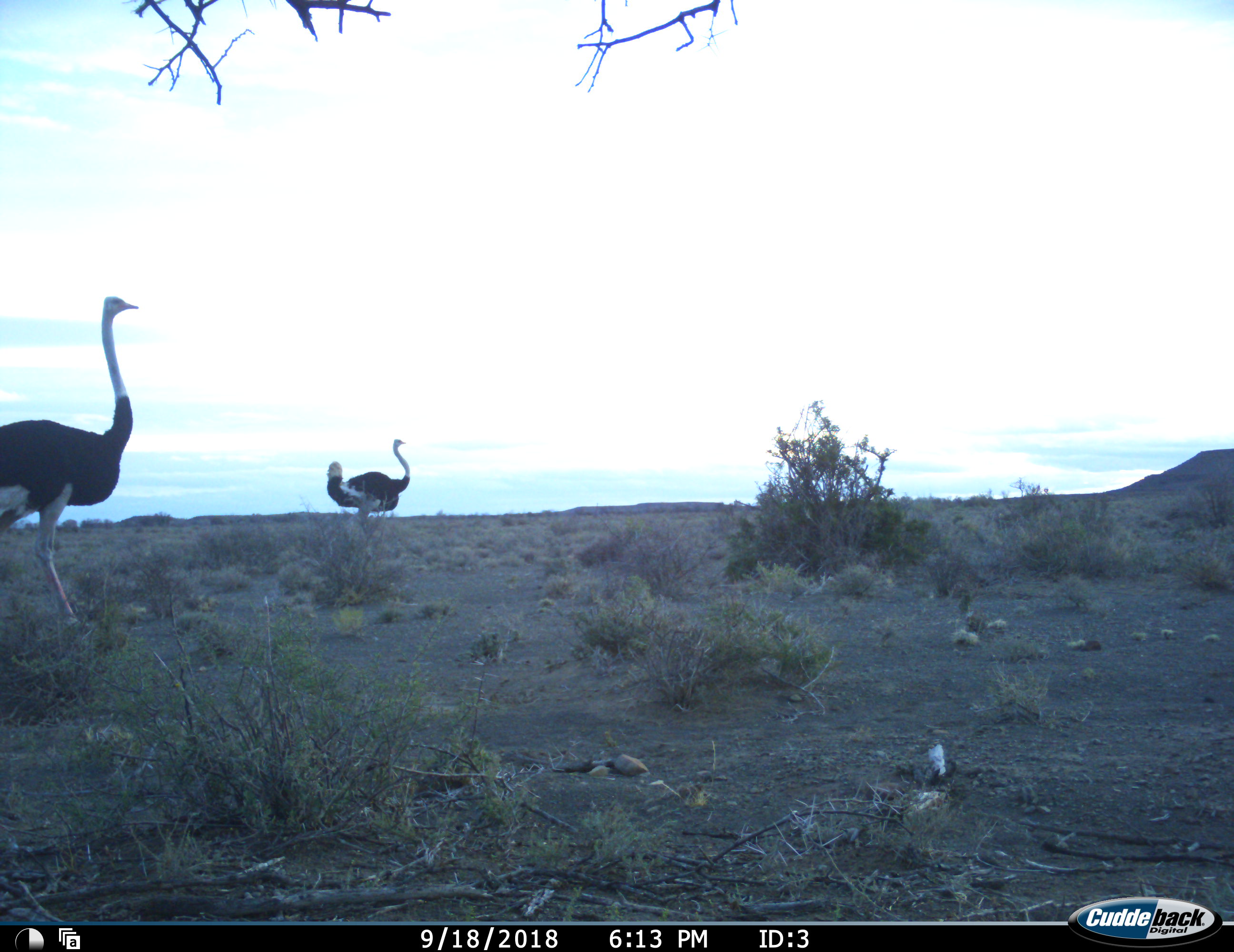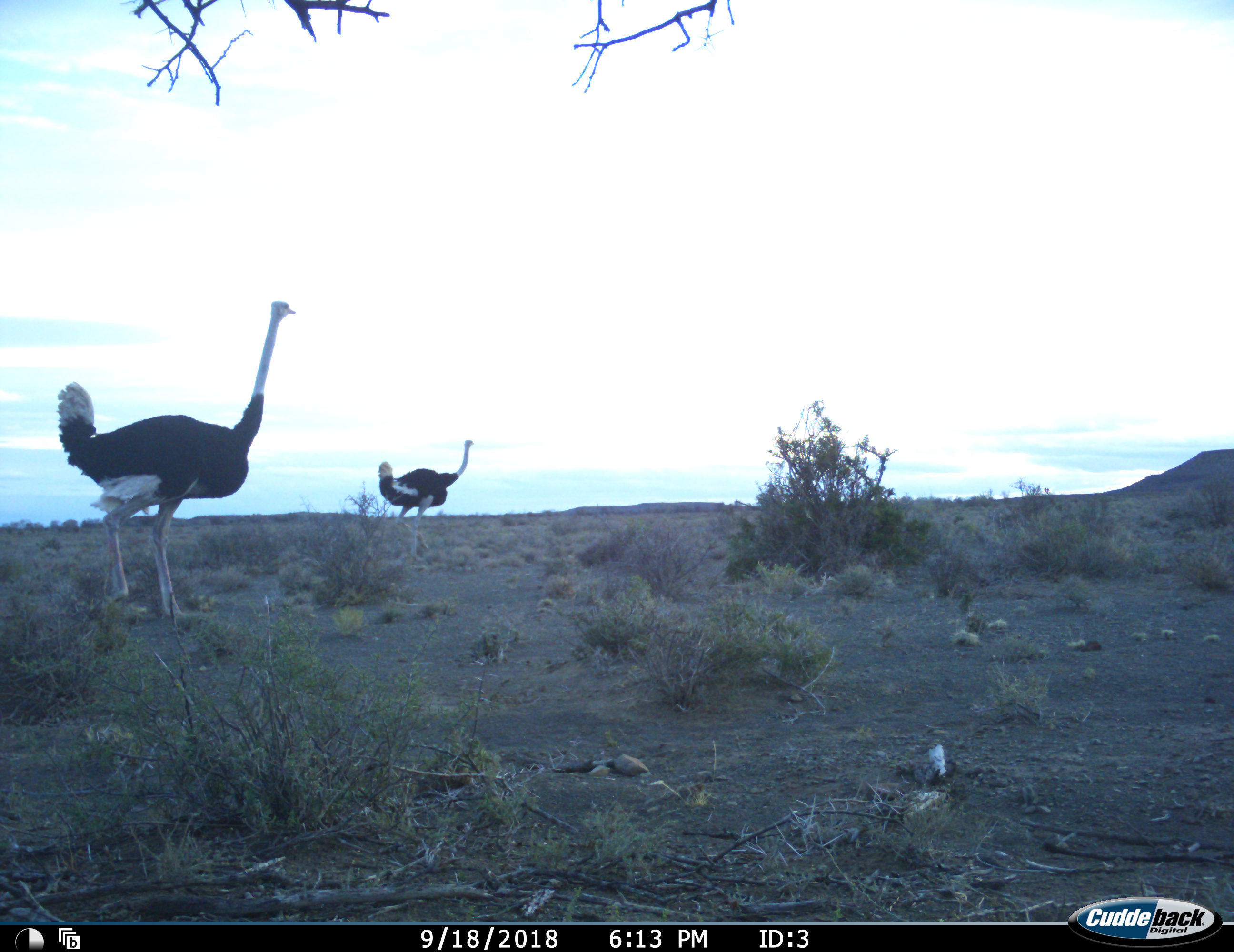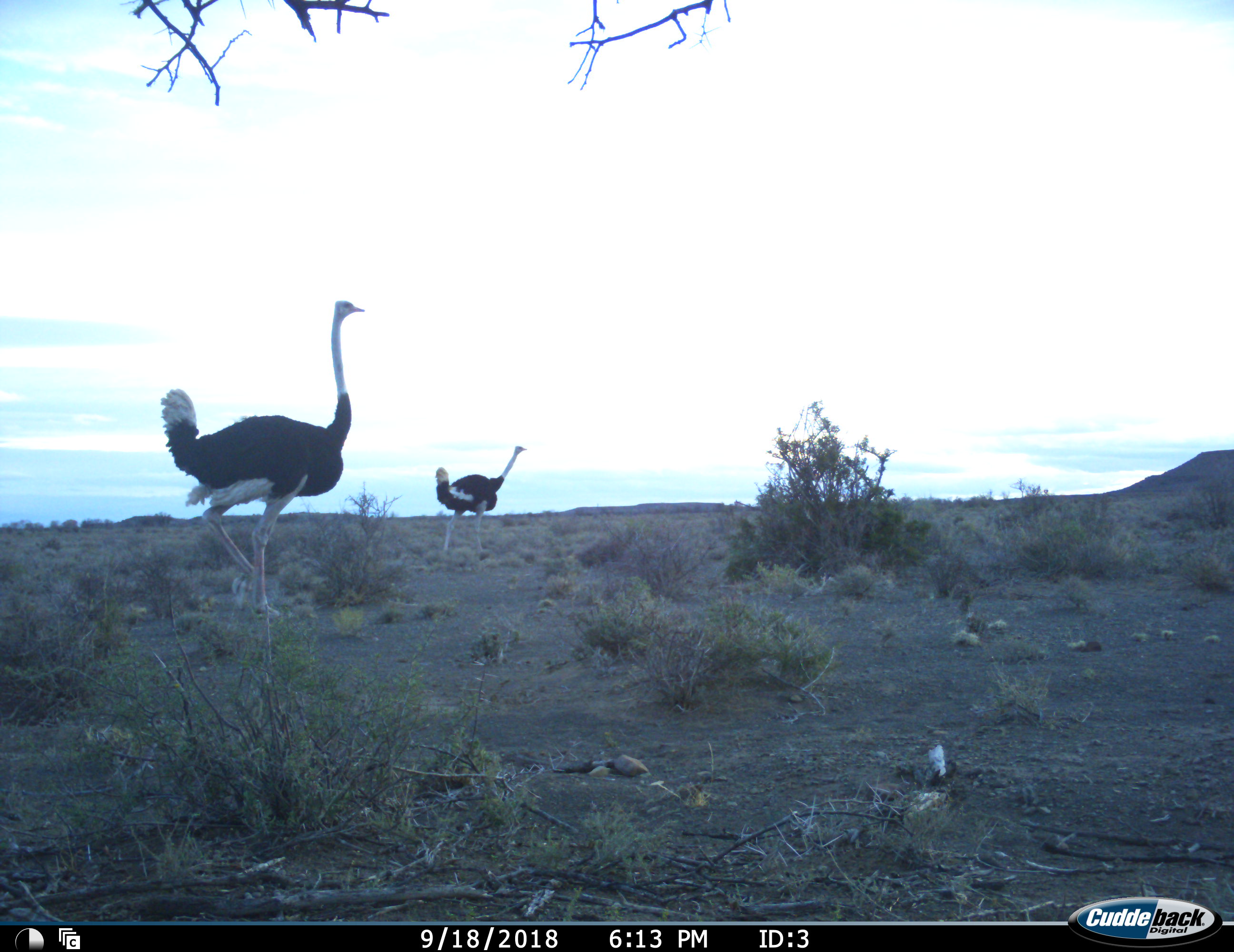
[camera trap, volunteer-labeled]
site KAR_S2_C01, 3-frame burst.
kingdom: Animalia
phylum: Chordata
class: Aves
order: Struthioniformes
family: Struthionidae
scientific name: Struthionidae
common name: ostrich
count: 2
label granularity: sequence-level